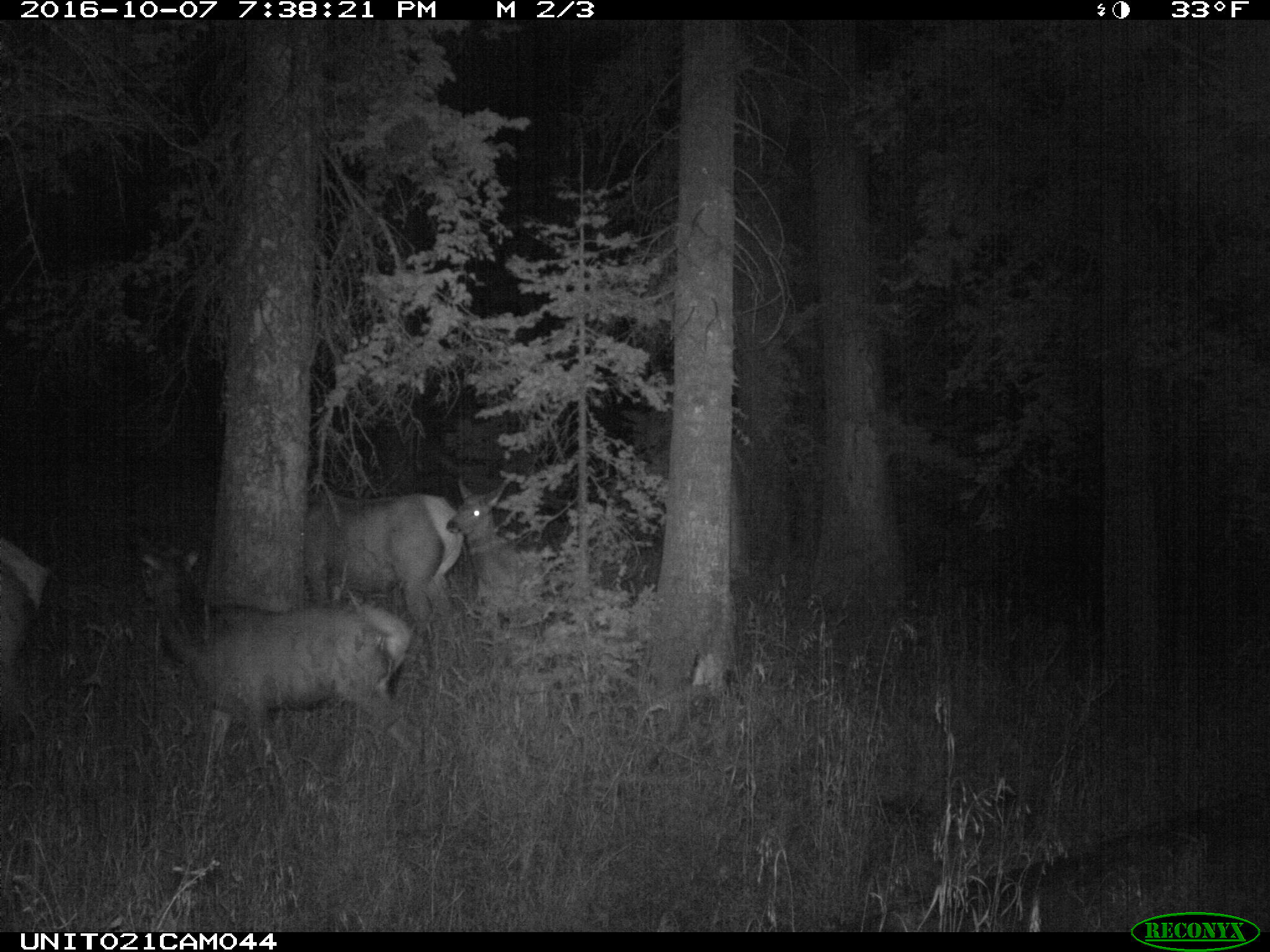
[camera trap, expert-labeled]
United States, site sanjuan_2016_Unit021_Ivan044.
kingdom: Animalia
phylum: Chordata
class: Mammalia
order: Artiodactyla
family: Cervidae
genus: Cervus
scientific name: Cervus elaphus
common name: red deer